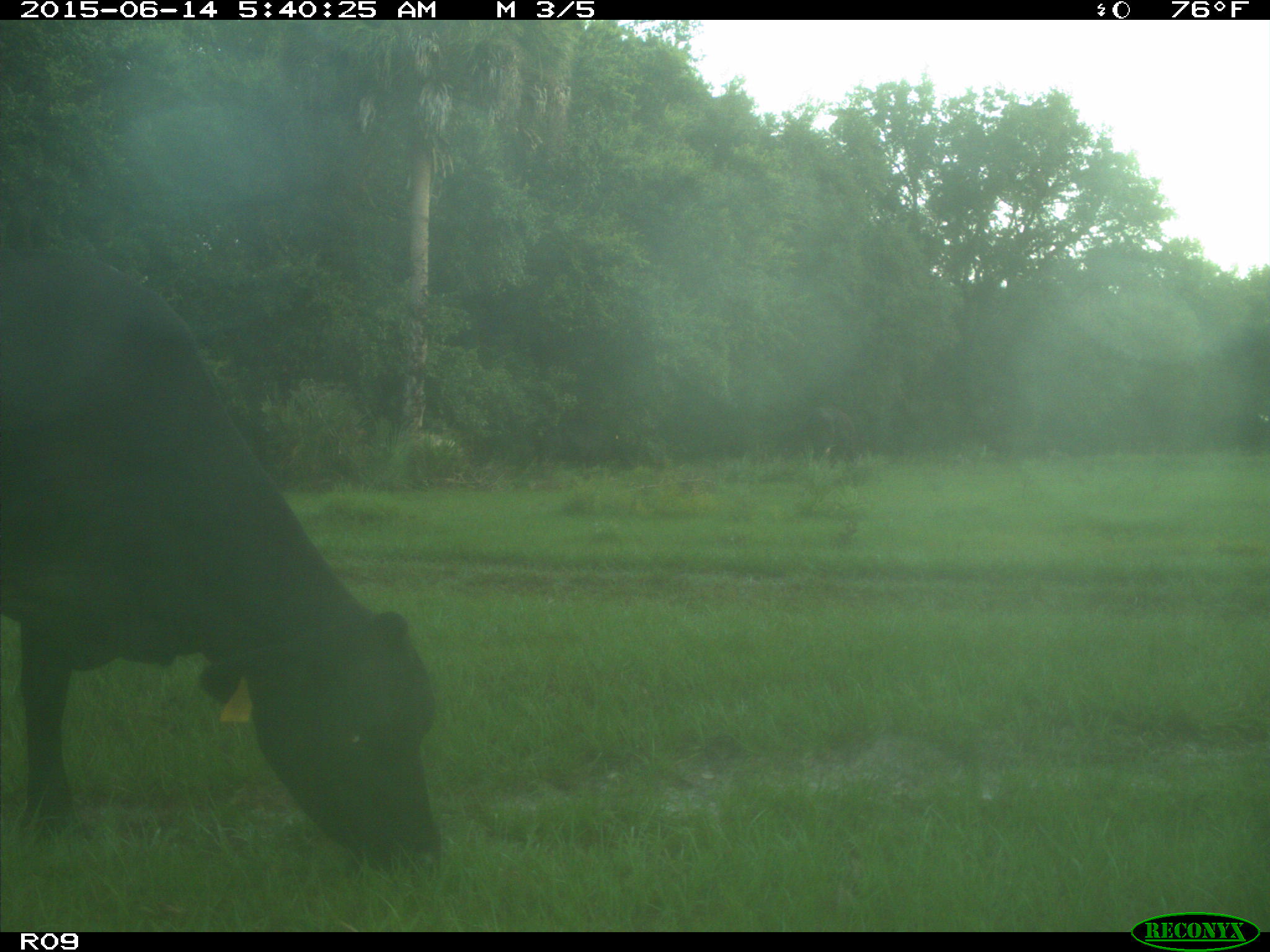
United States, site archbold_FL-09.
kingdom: Animalia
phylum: Chordata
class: Mammalia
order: Artiodactyla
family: Bovidae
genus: Bos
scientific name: Bos taurus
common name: domestic cow